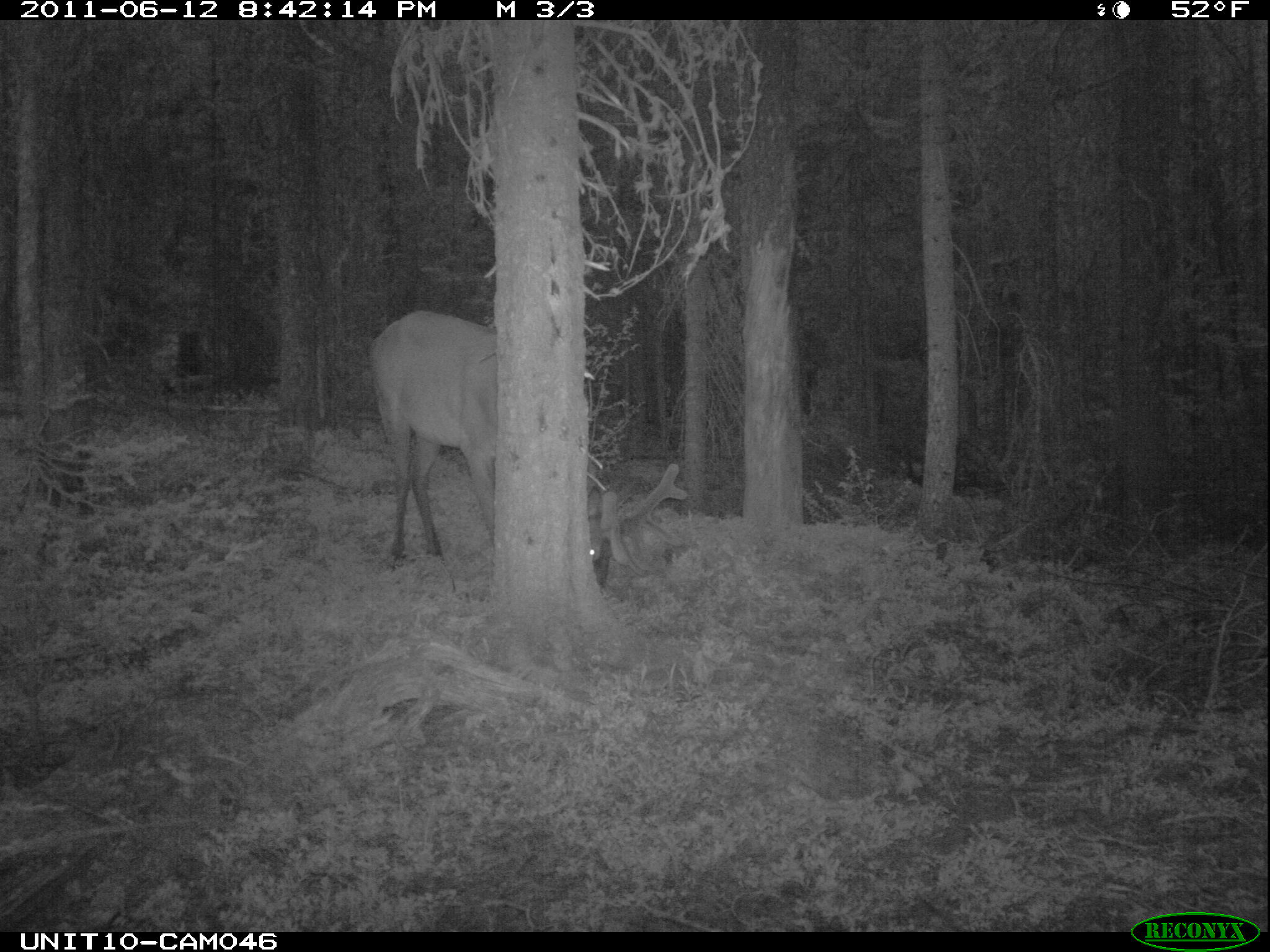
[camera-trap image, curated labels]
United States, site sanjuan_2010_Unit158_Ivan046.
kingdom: Animalia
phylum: Chordata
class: Mammalia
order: Artiodactyla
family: Cervidae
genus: Cervus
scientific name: Cervus elaphus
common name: red deer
Cervus elaphus (red deer).